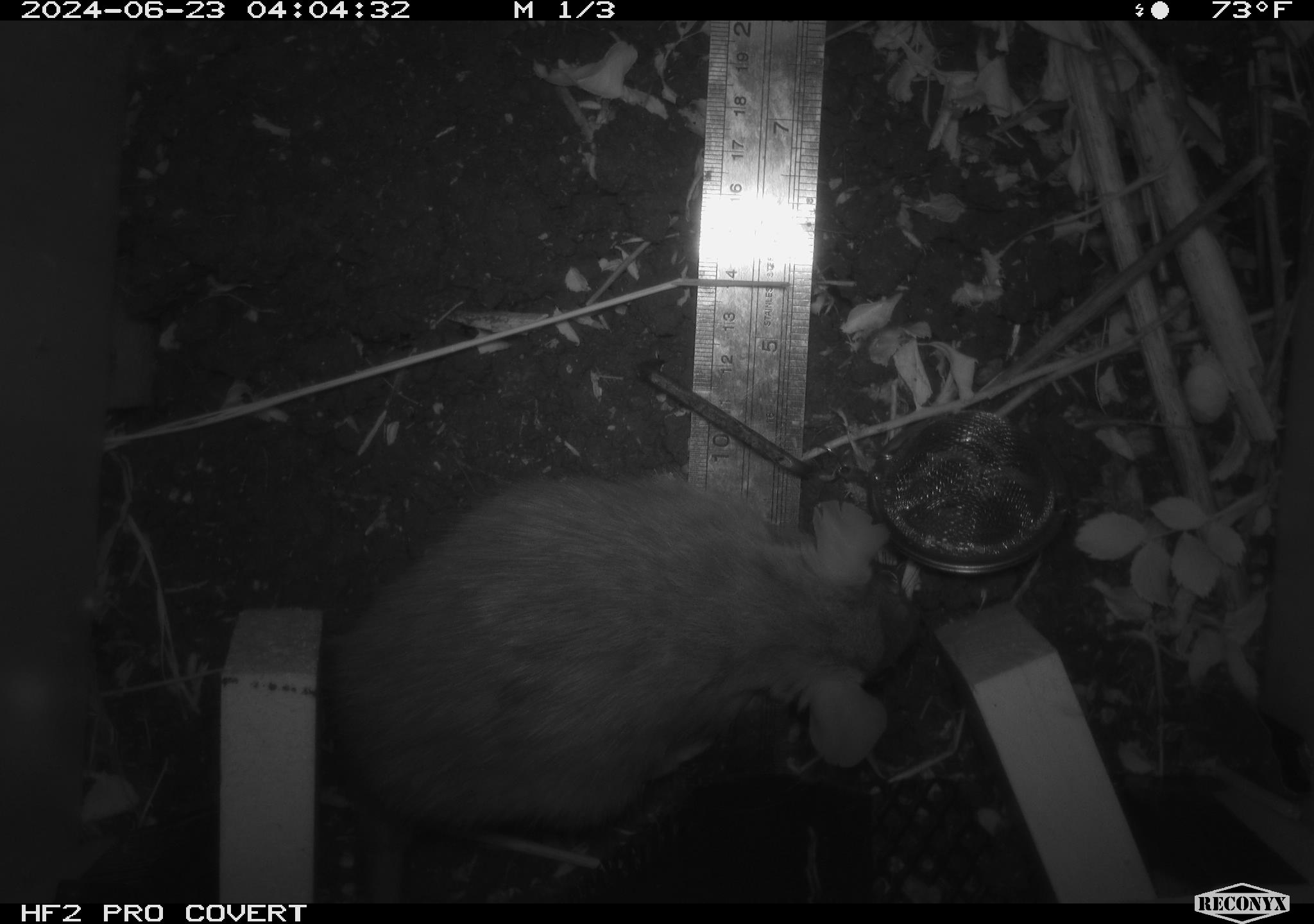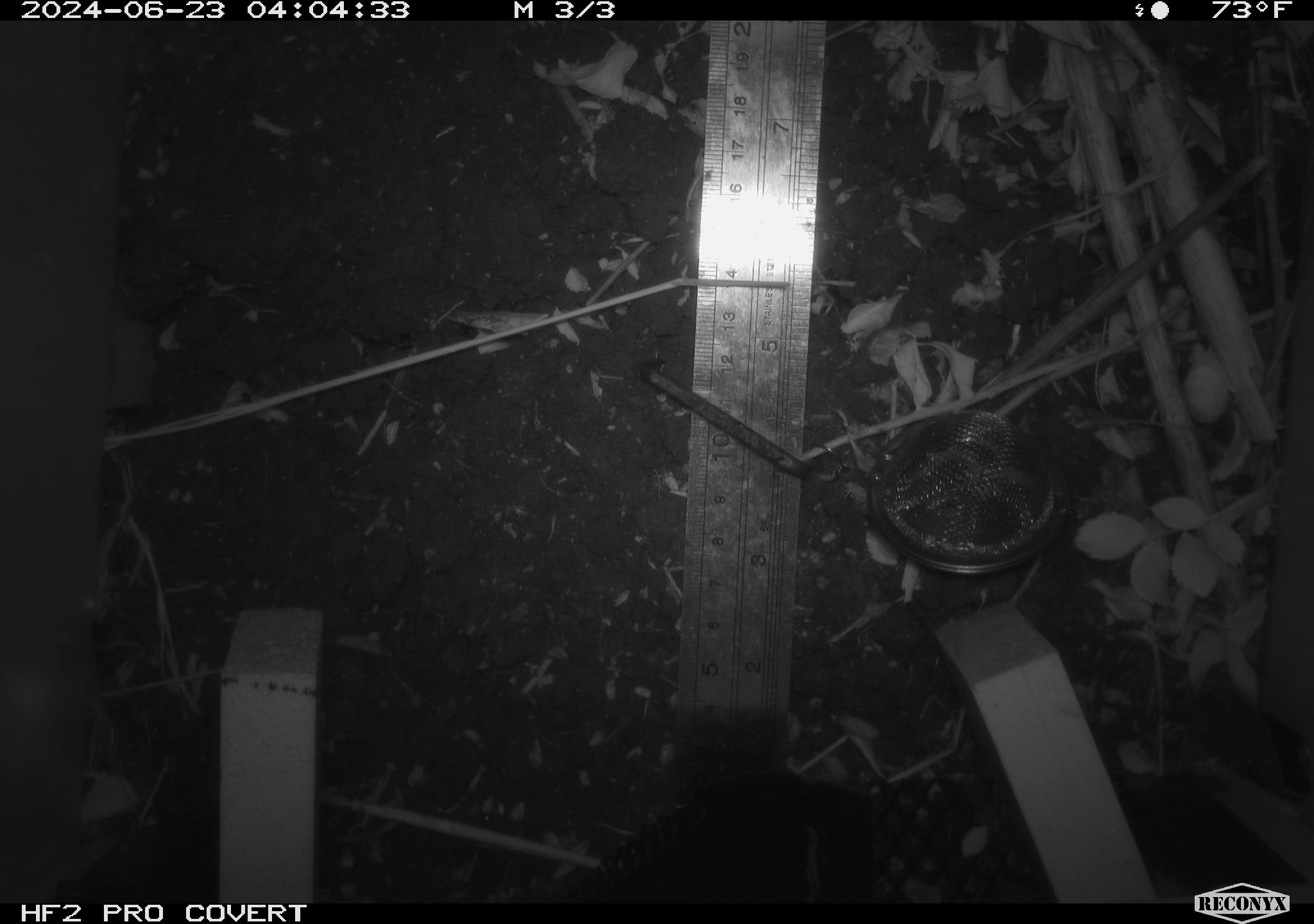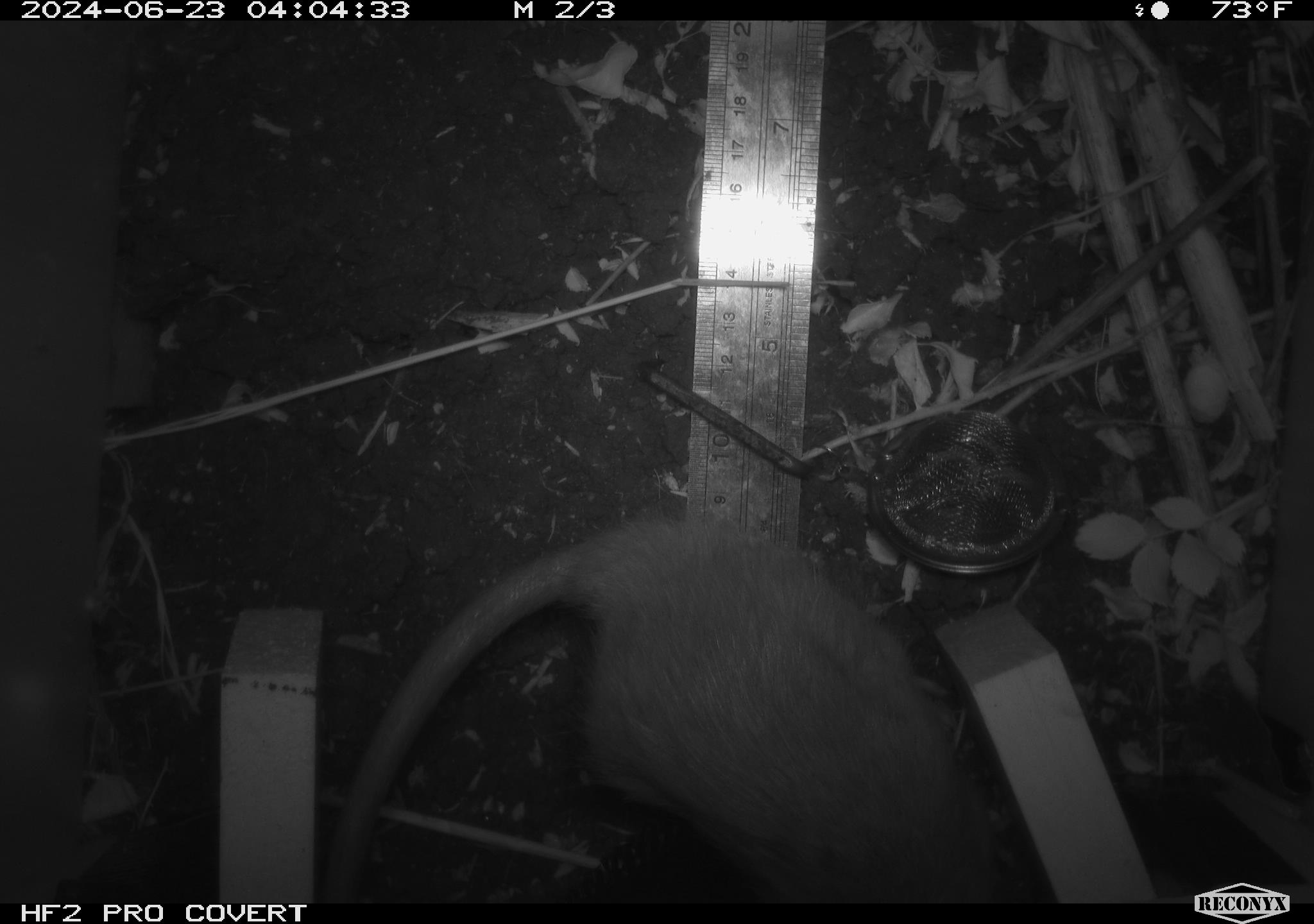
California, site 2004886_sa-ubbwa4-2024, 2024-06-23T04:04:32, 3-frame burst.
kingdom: Animalia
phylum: Chordata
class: Mammalia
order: Rodentia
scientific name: Rodentia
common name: woodrat or rat or mouse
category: woodrat or rat or mouse species